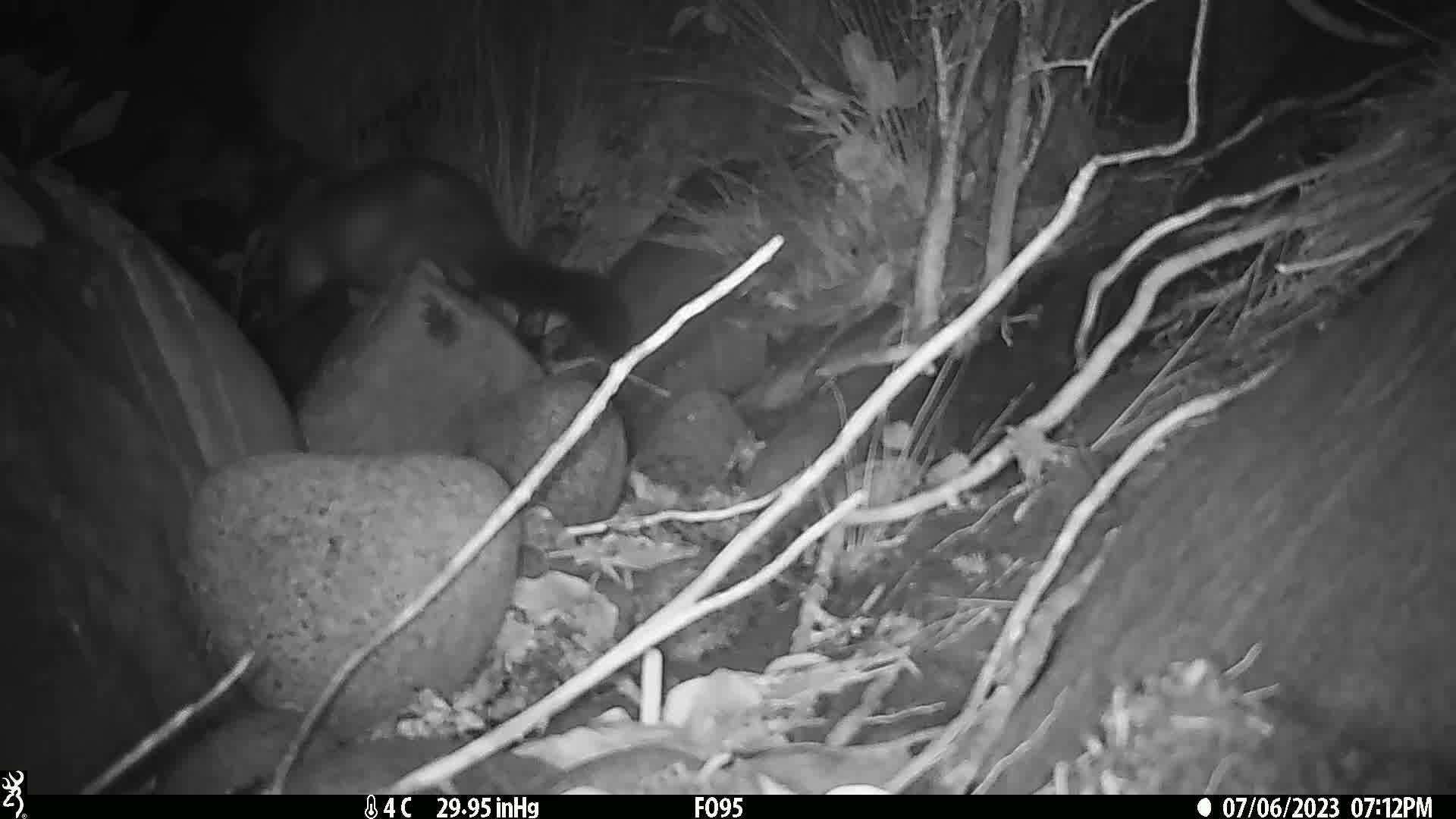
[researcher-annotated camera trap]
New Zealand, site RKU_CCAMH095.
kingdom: Animalia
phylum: Chordata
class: Mammalia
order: Diprotodontia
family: Phalangeridae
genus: Trichosurus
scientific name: Trichosurus vulpecula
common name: common brushtail possum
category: possum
Possum (common brushtail possum) (Trichosurus vulpecula).